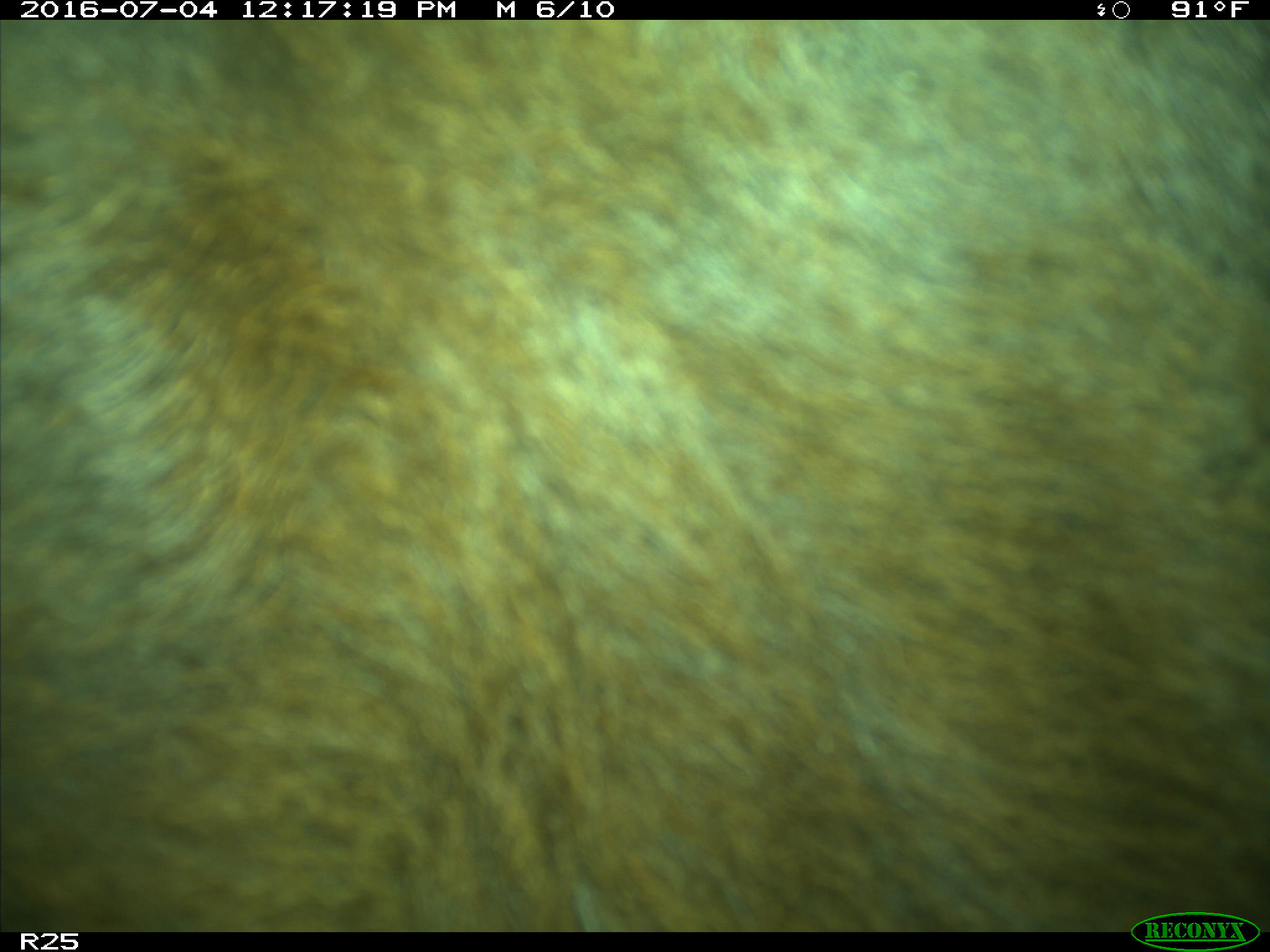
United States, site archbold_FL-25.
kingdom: Animalia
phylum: Chordata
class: Mammalia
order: Artiodactyla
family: Bovidae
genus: Bos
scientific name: Bos taurus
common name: domestic cow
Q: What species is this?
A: Bos taurus (domestic cow).